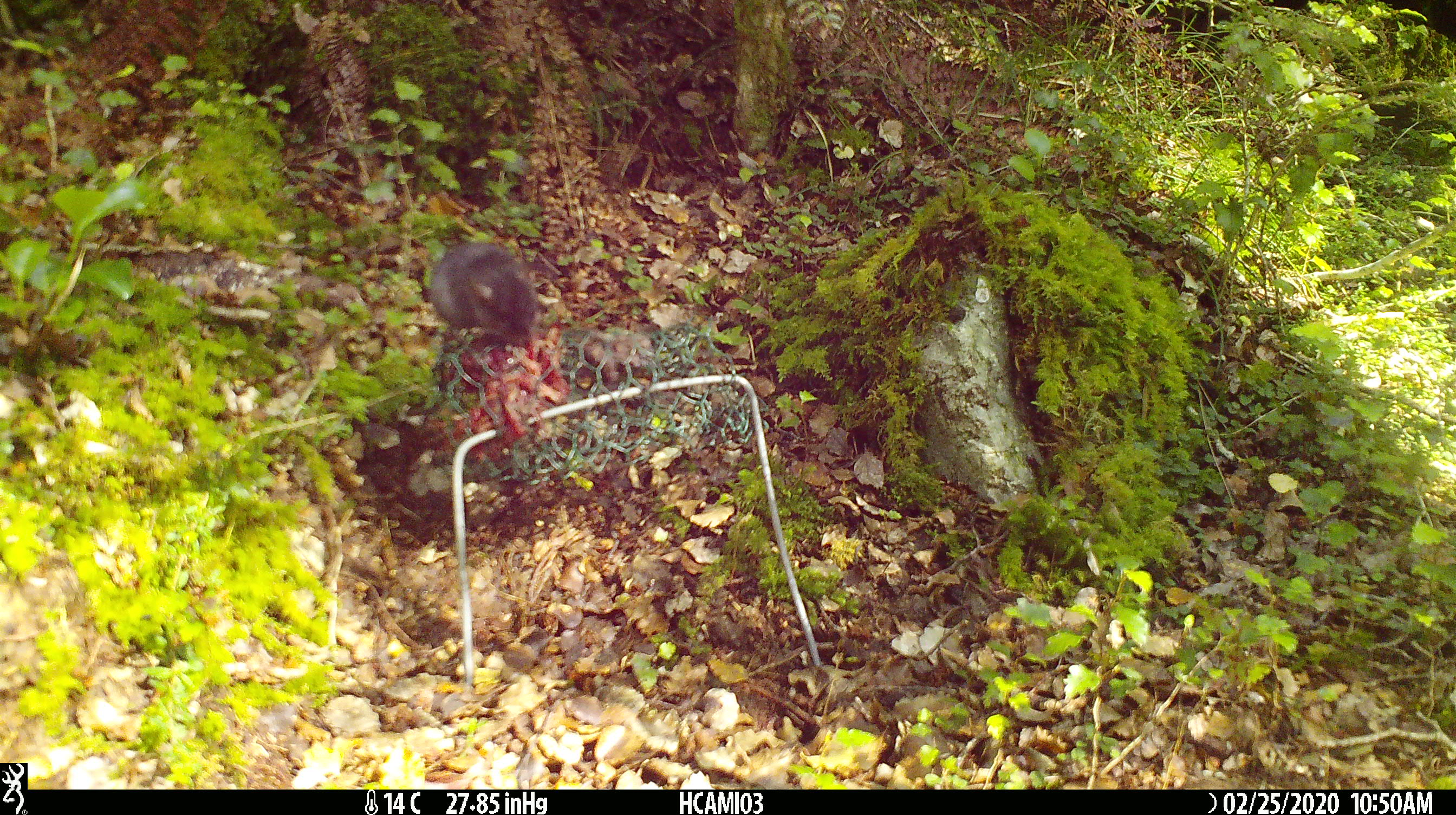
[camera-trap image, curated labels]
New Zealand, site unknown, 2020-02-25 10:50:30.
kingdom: Animalia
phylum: Chordata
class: Mammalia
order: Rodentia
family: Muridae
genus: Mus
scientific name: Mus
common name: mouse